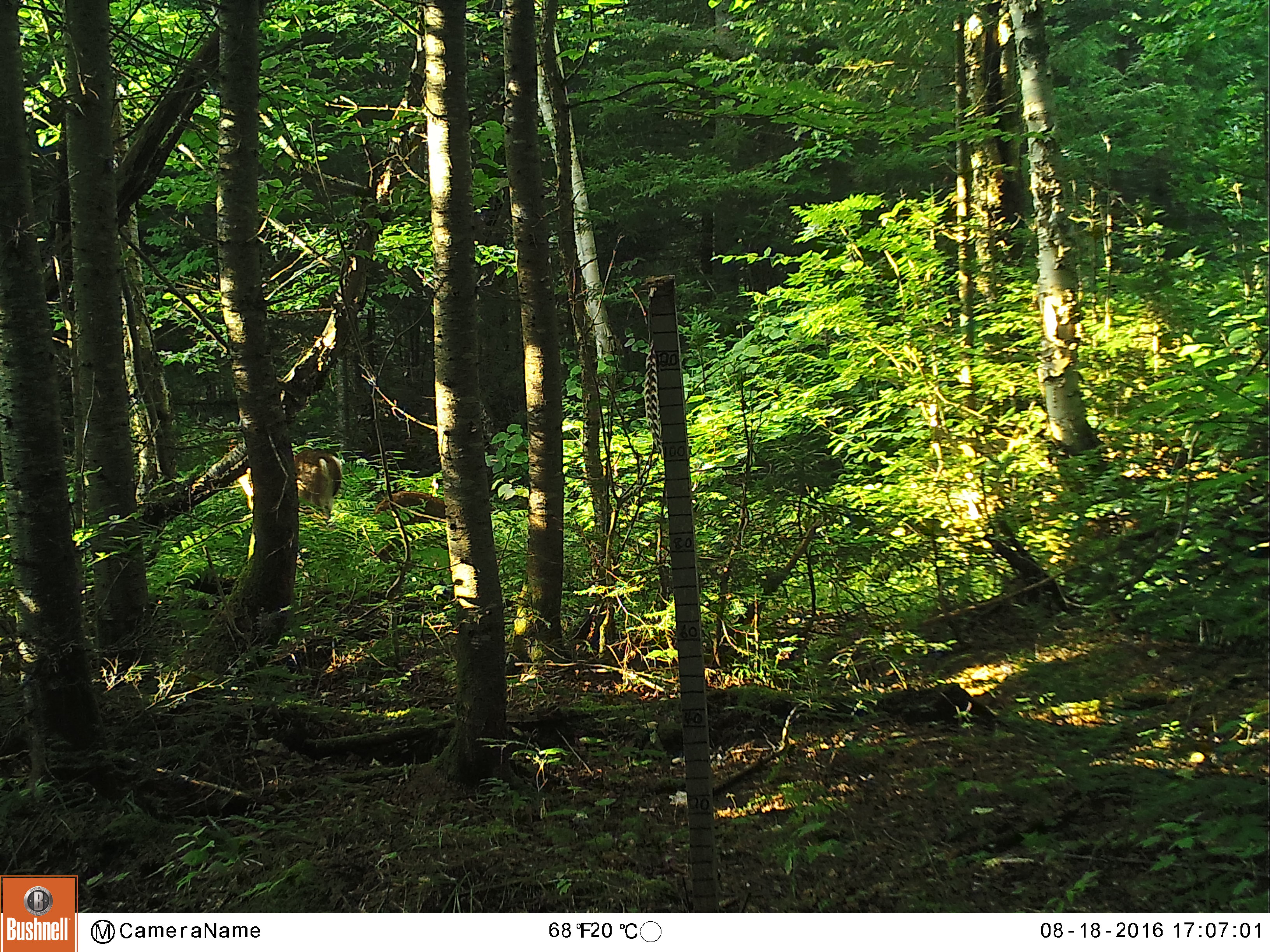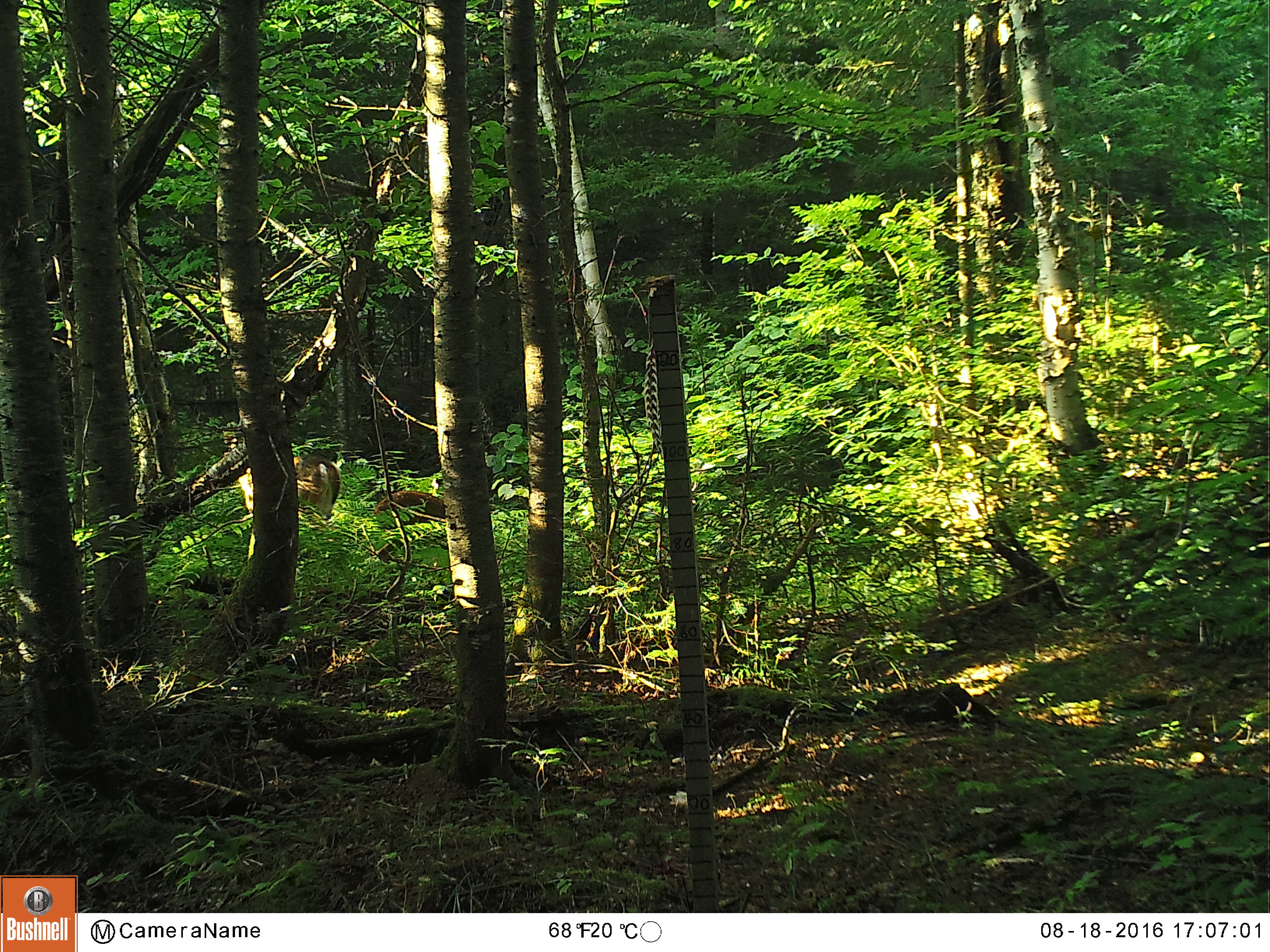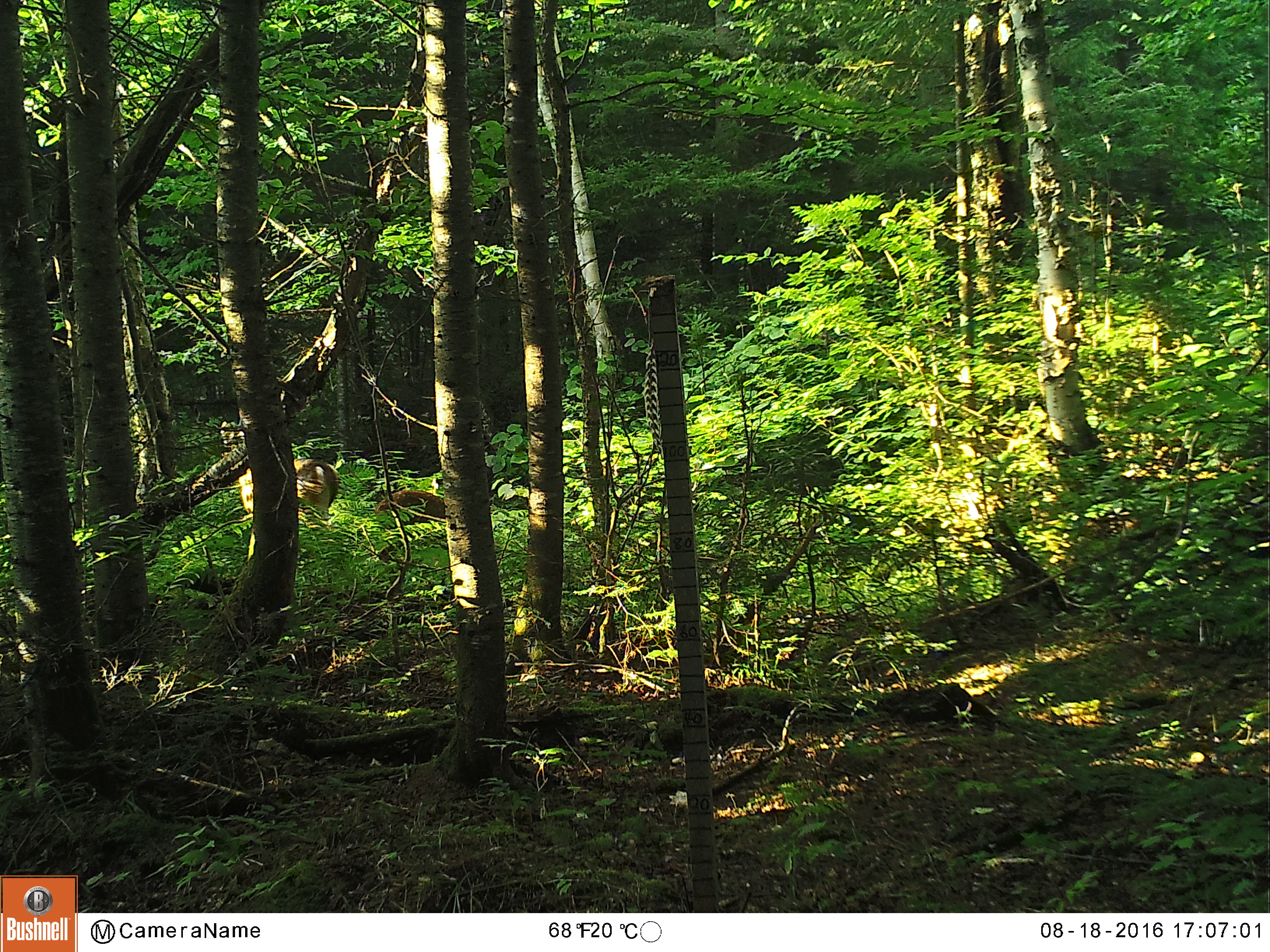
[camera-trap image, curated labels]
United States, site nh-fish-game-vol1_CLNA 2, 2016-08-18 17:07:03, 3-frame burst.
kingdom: Animalia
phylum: Chordata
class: Mammalia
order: Artiodactyla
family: Cervidae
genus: Odocoileus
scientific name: Odocoileus virginianus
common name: white-tailed deer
White-tailed deer (Odocoileus virginianus).